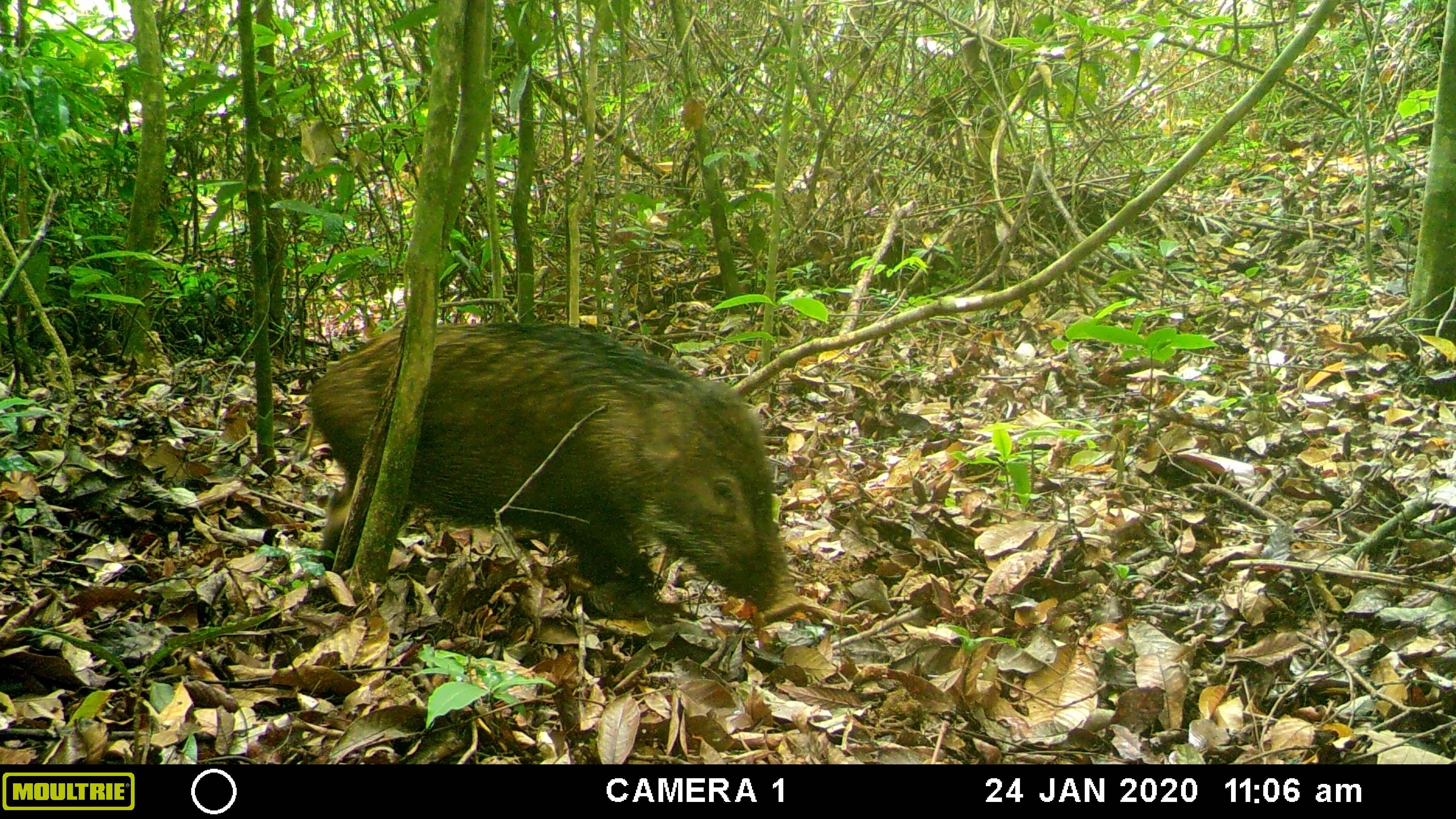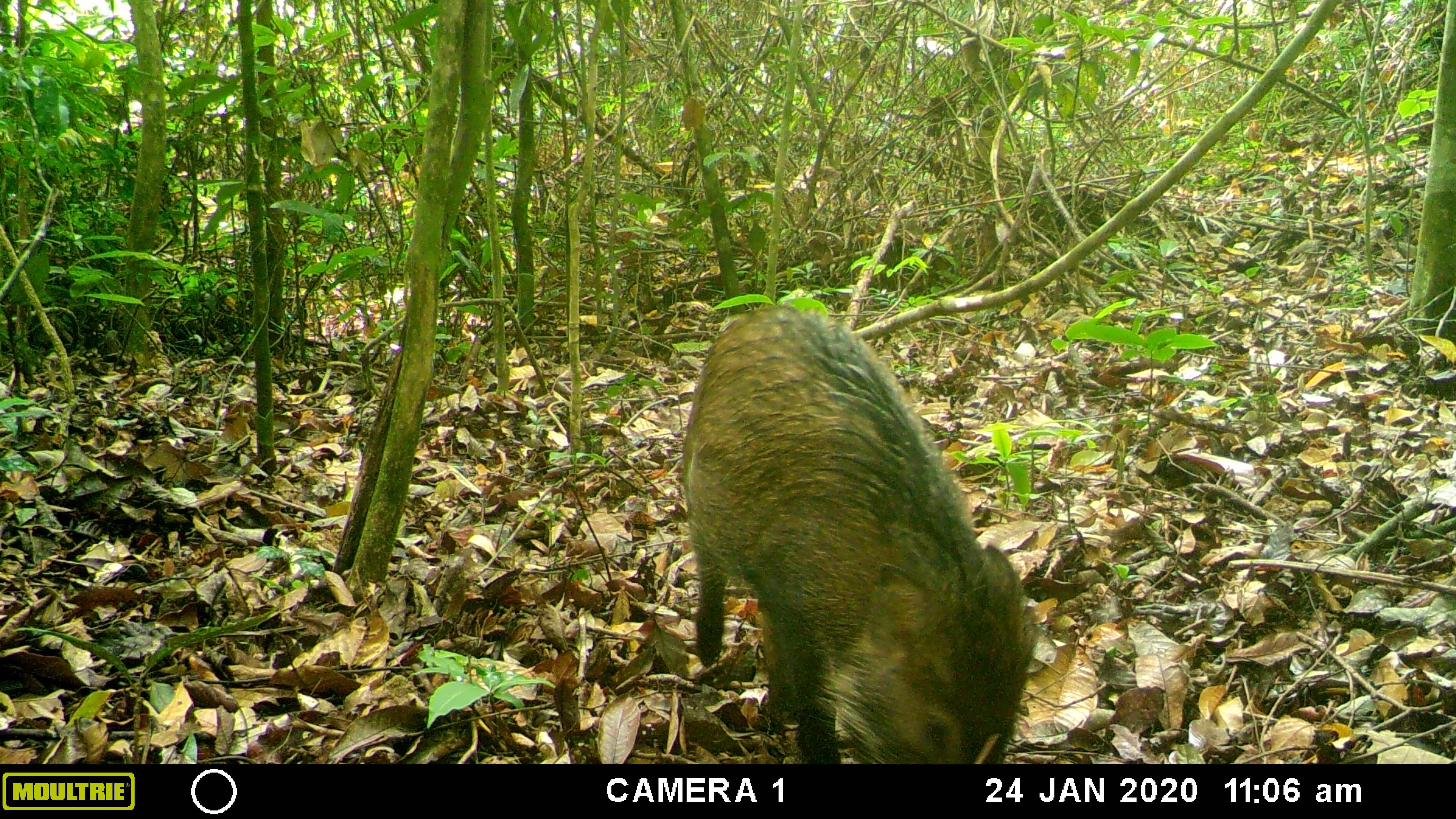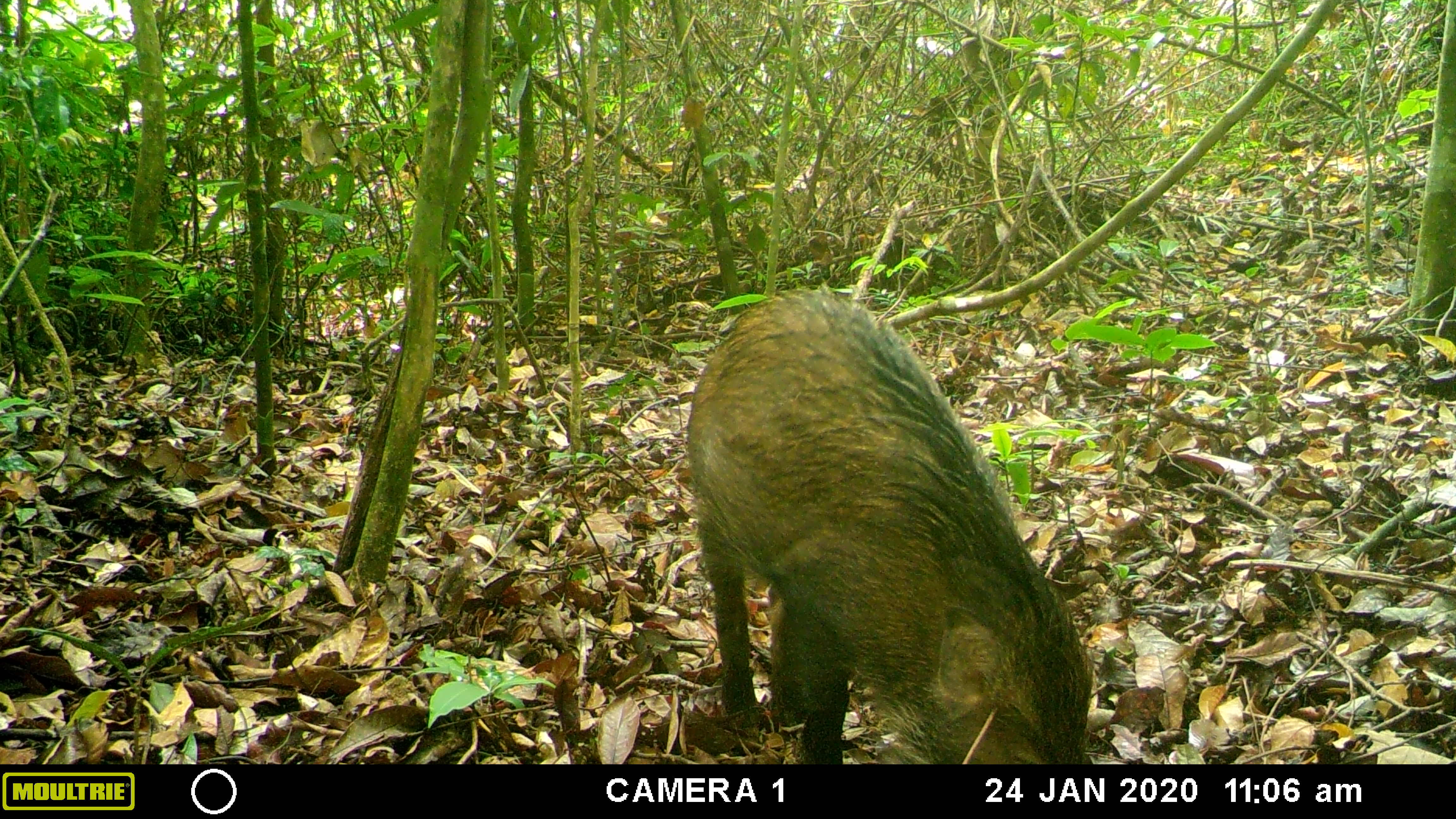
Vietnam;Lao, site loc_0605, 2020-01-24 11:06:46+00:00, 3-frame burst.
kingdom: Animalia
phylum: Chordata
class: Mammalia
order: Artiodactyla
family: Suidae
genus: Sus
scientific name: Sus scrofa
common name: eurasian wild pig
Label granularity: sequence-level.